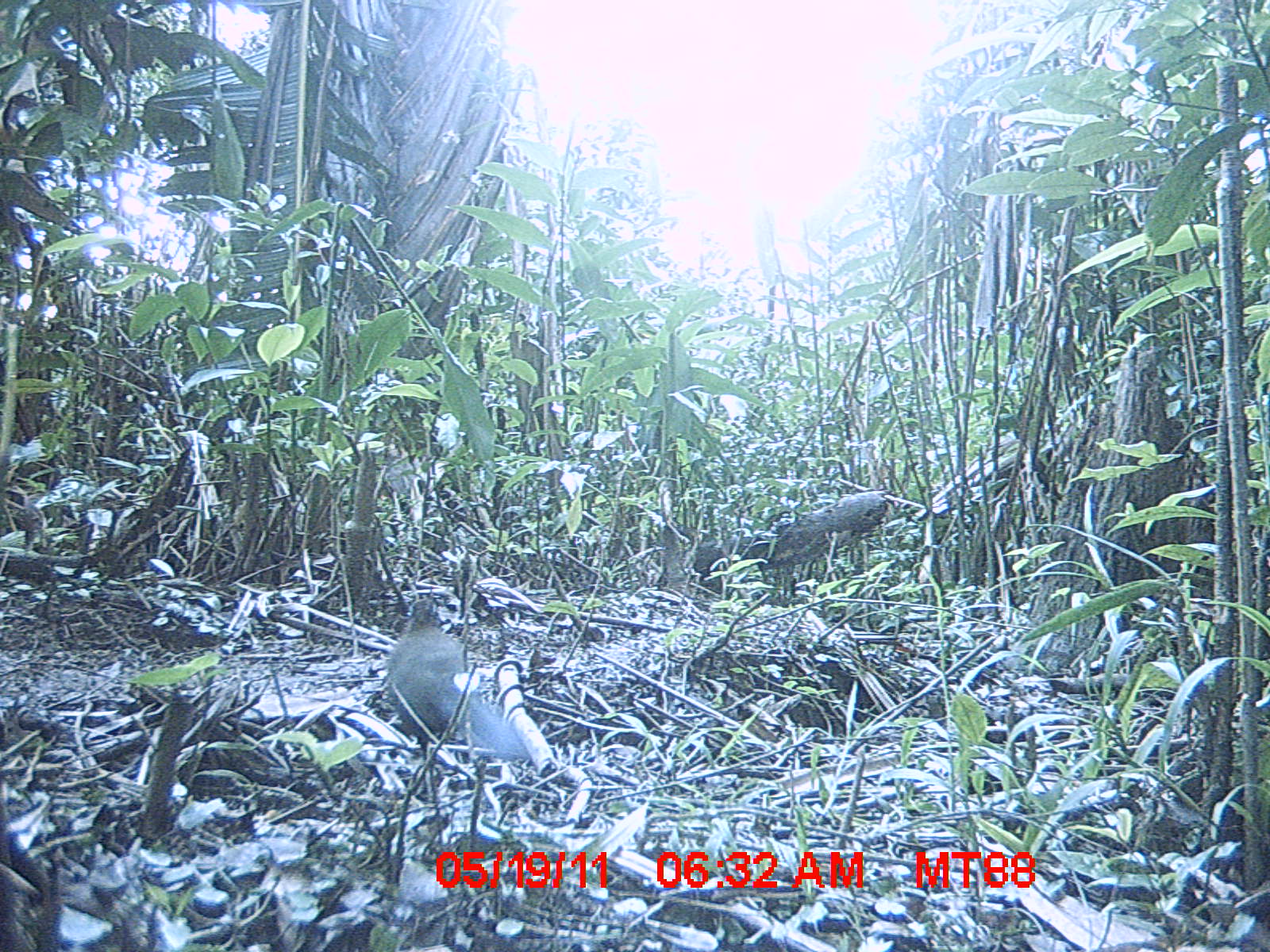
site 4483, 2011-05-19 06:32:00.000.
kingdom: Animalia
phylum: Chordata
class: Aves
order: Passeriformes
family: Vangidae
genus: Euryceros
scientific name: Euryceros prevostii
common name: helmet vanga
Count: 1.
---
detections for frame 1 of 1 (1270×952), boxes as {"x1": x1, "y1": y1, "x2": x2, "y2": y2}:
euryceros prevostii: {"x1": 386, "y1": 598, "x2": 530, "y2": 763}